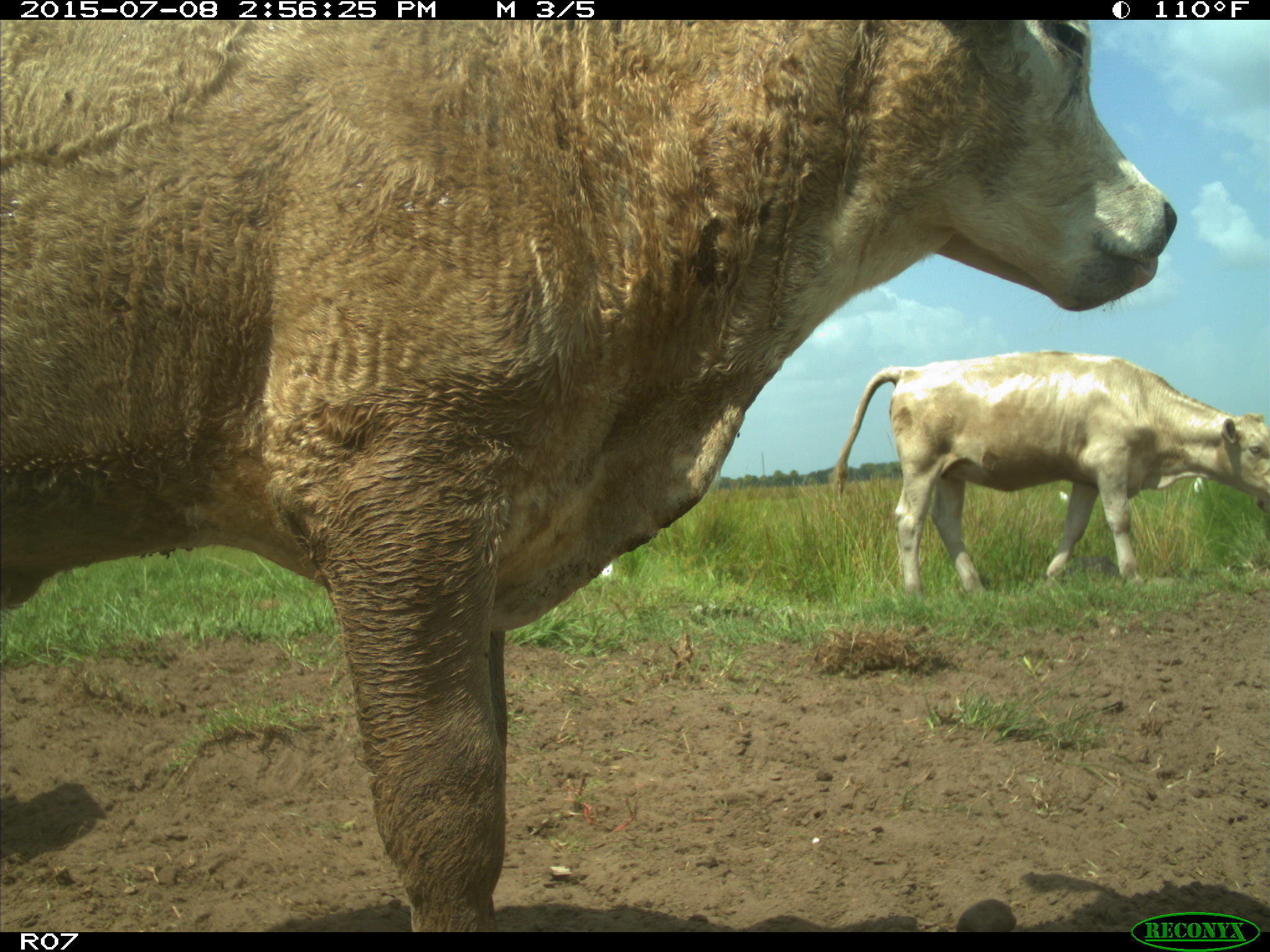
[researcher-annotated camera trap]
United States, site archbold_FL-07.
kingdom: Animalia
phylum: Chordata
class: Mammalia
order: Artiodactyla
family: Bovidae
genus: Bos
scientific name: Bos taurus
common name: domestic cow